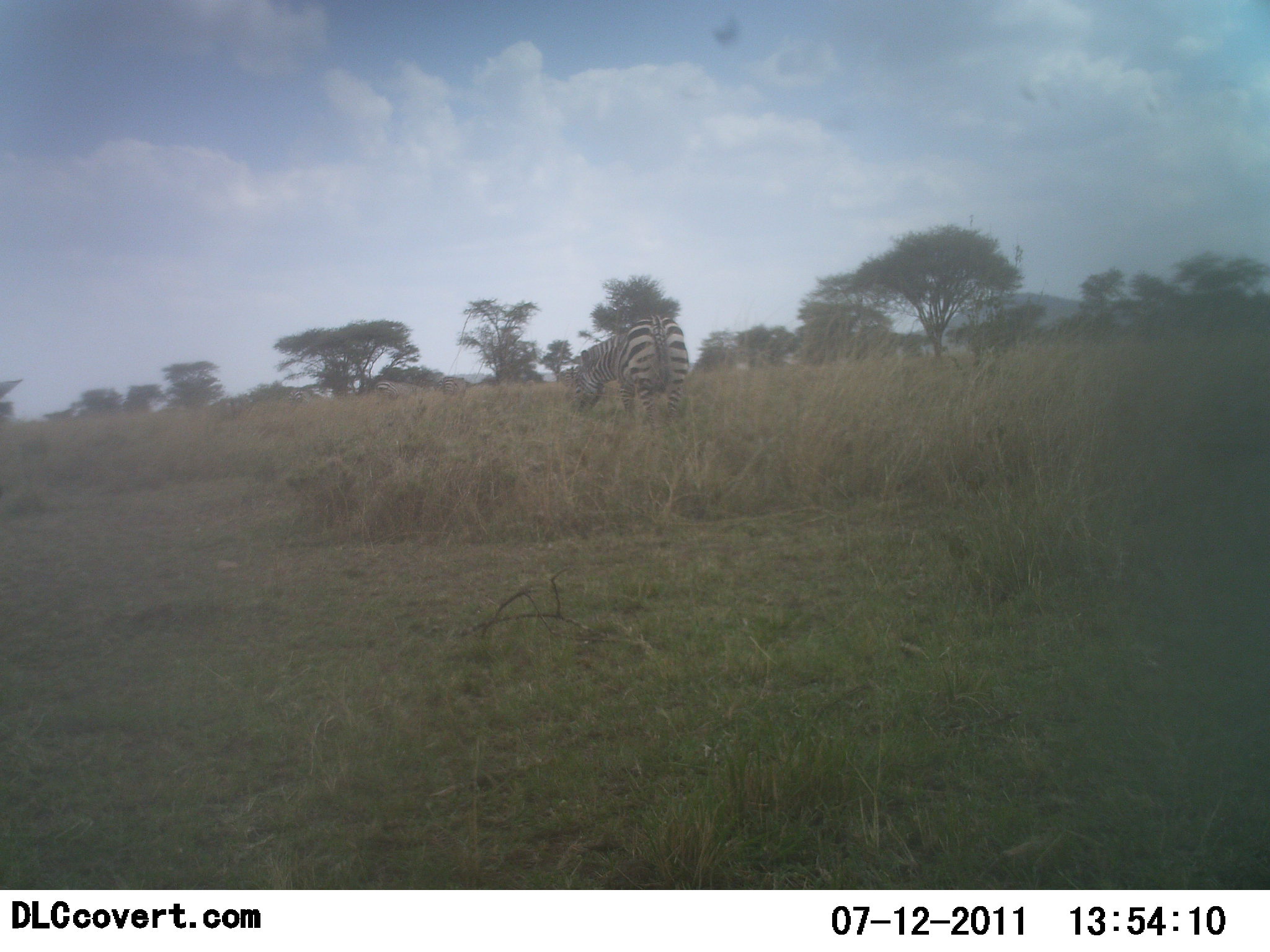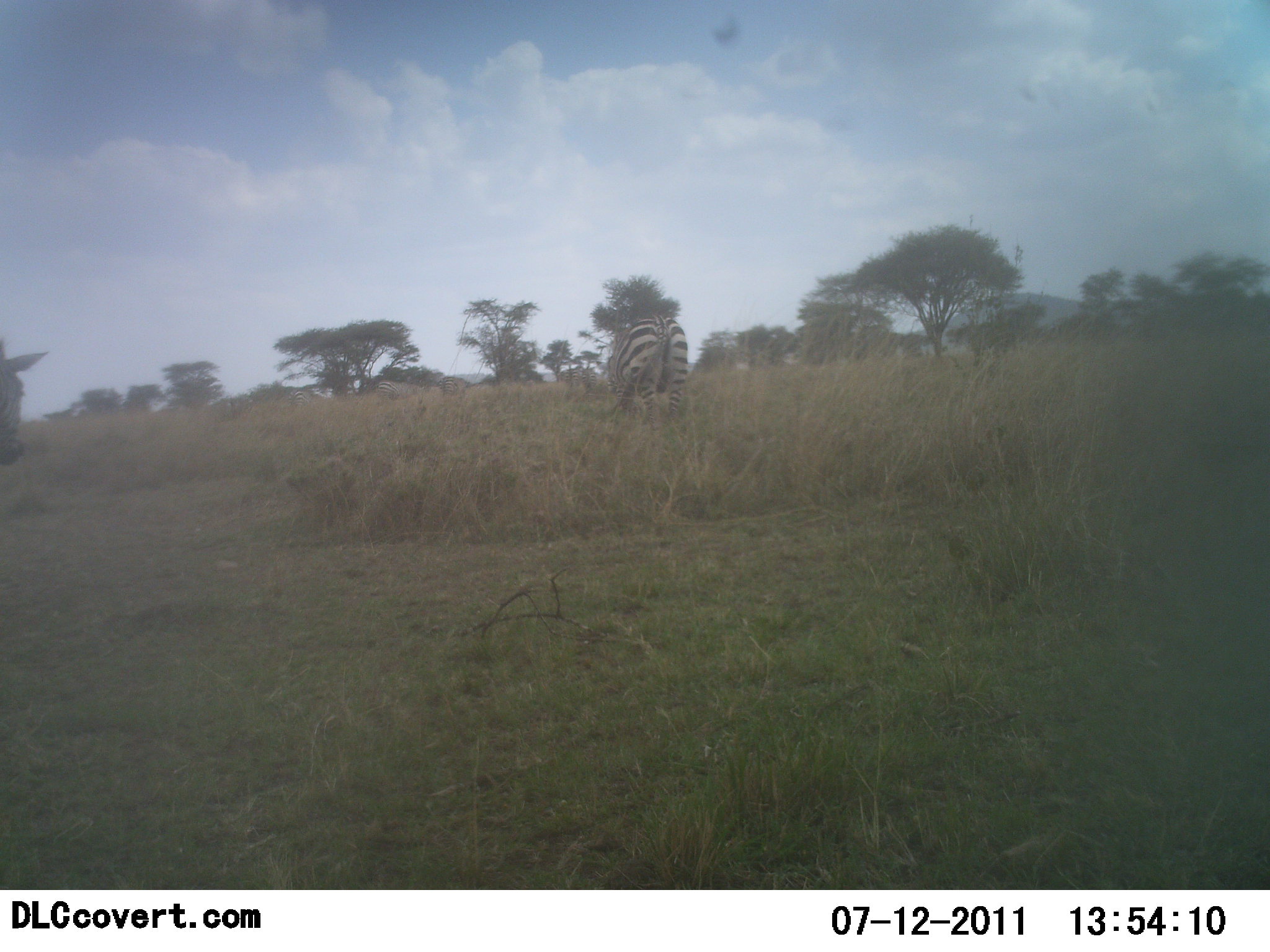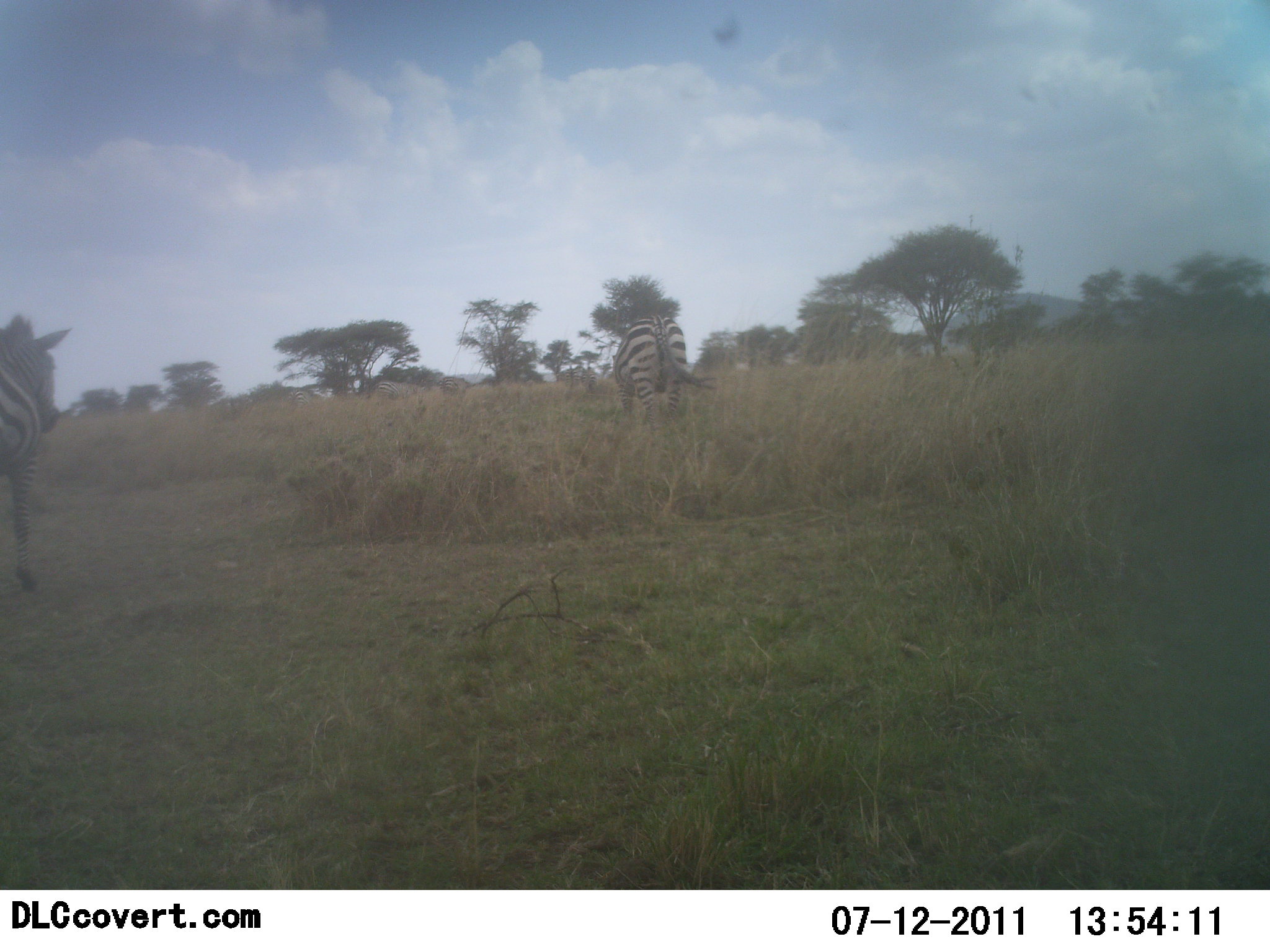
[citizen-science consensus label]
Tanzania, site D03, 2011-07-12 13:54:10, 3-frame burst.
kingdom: Animalia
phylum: Chordata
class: Mammalia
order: Perissodactyla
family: Equidae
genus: Equus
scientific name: Equus quagga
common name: plains zebra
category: zebra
Zebra (plains zebra) (Equus quagga), count 2. Behavior (volunteer vote fractions): standing 15%, resting 0%, moving 85%, interacting 0%. Young present (vote fraction): 0%. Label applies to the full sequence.